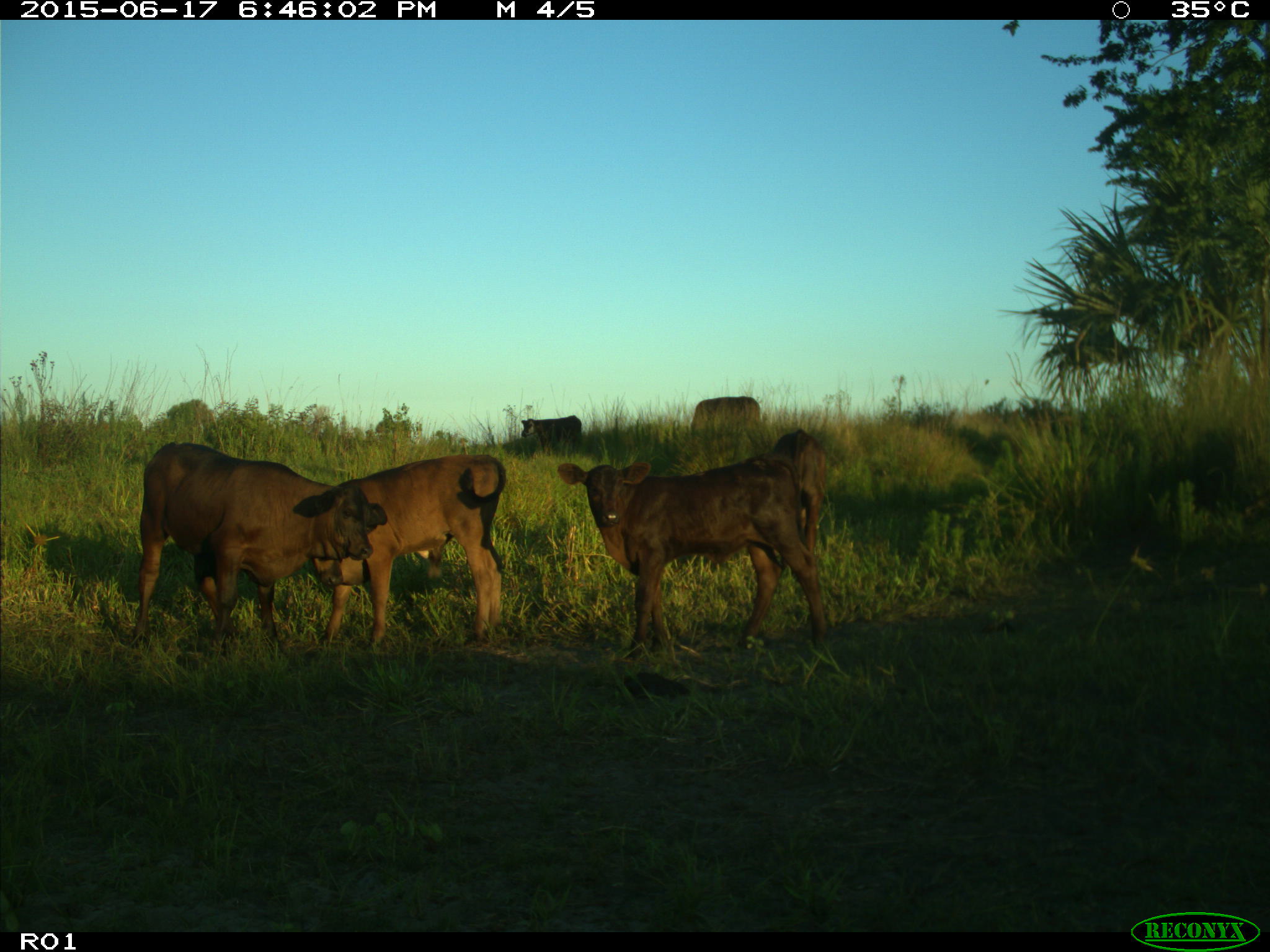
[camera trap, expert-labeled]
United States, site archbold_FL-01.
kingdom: Animalia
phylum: Chordata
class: Mammalia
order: Artiodactyla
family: Bovidae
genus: Bos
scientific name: Bos taurus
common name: domestic cow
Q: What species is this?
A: Bos taurus (domestic cow).